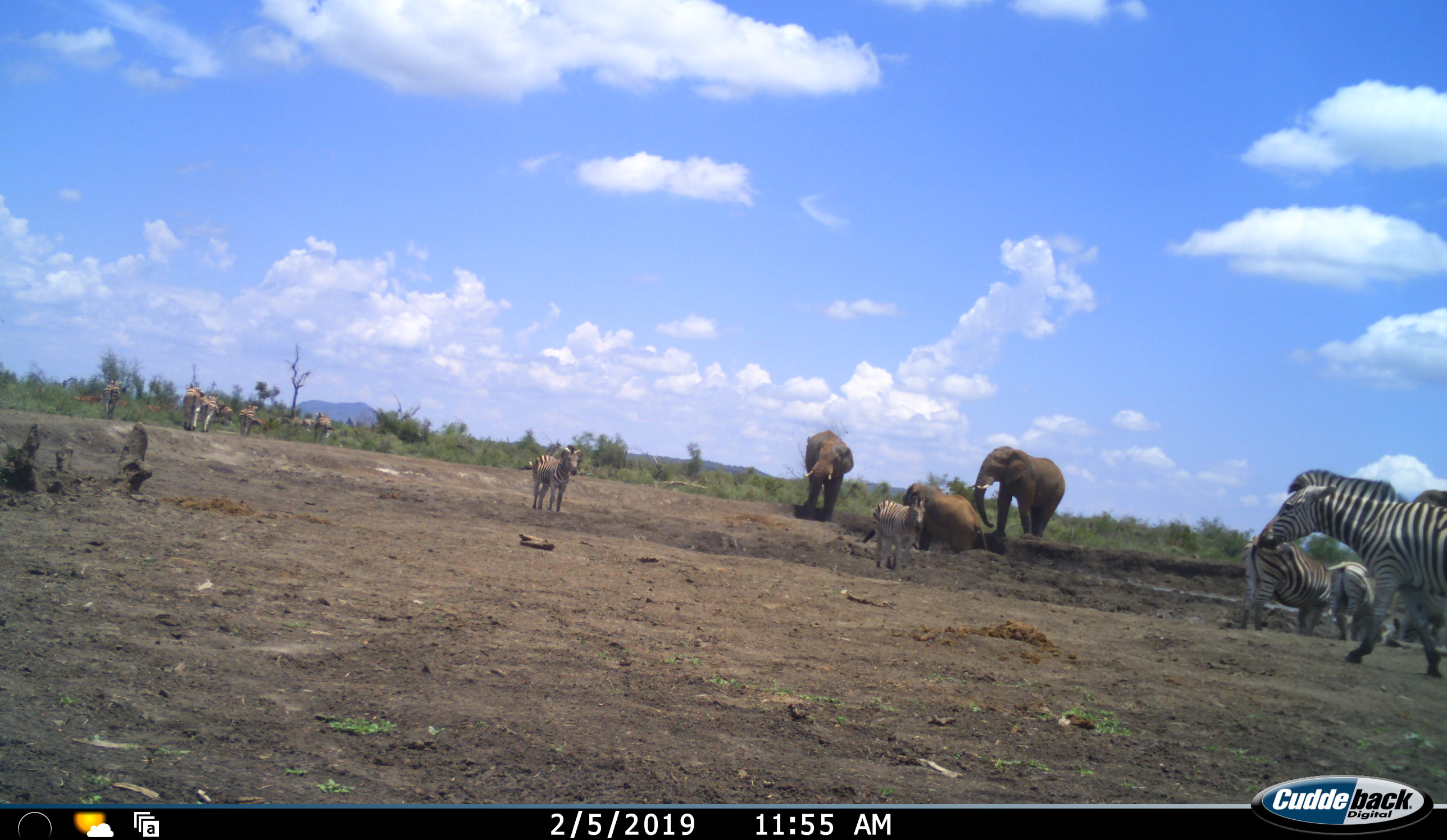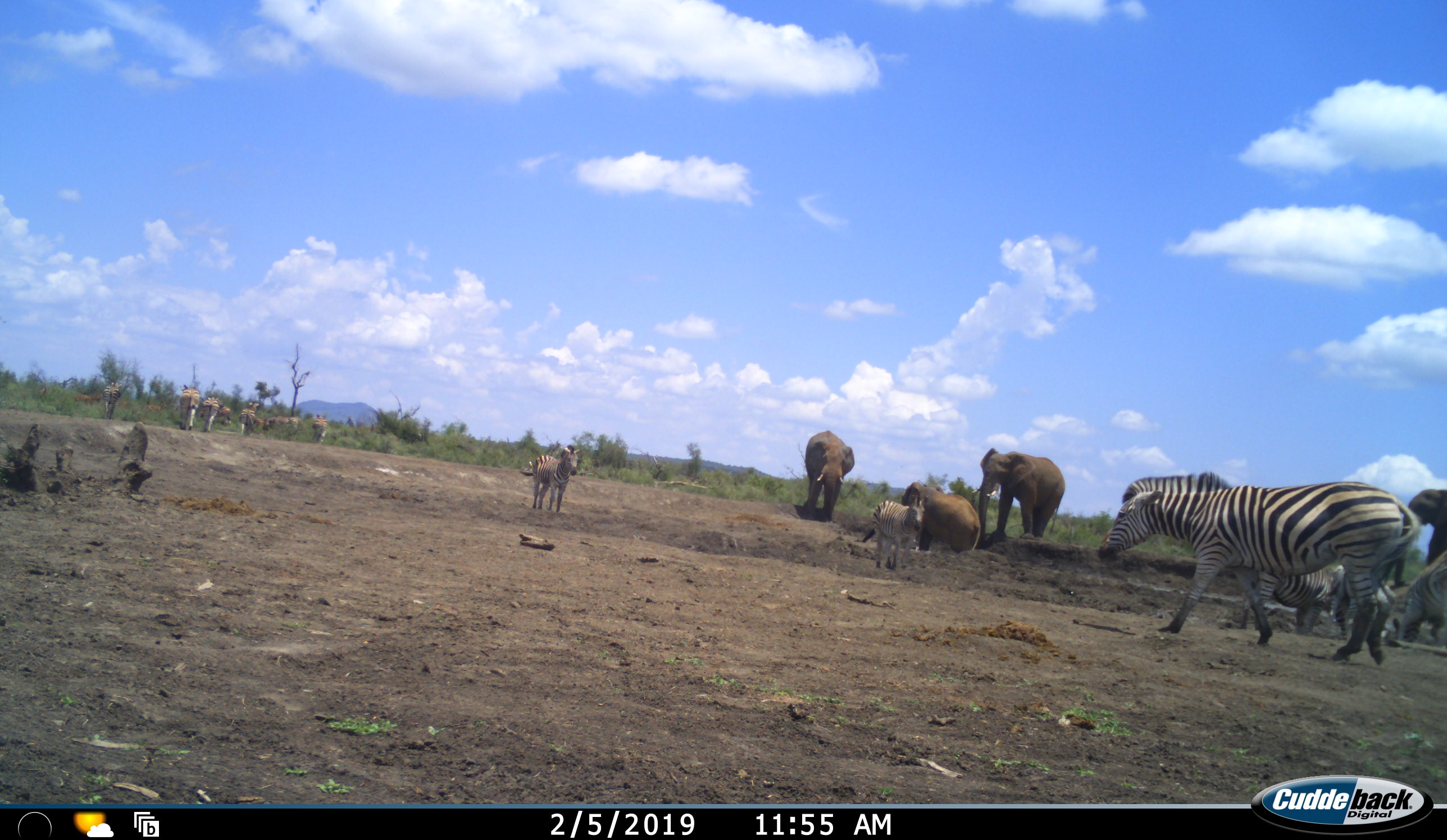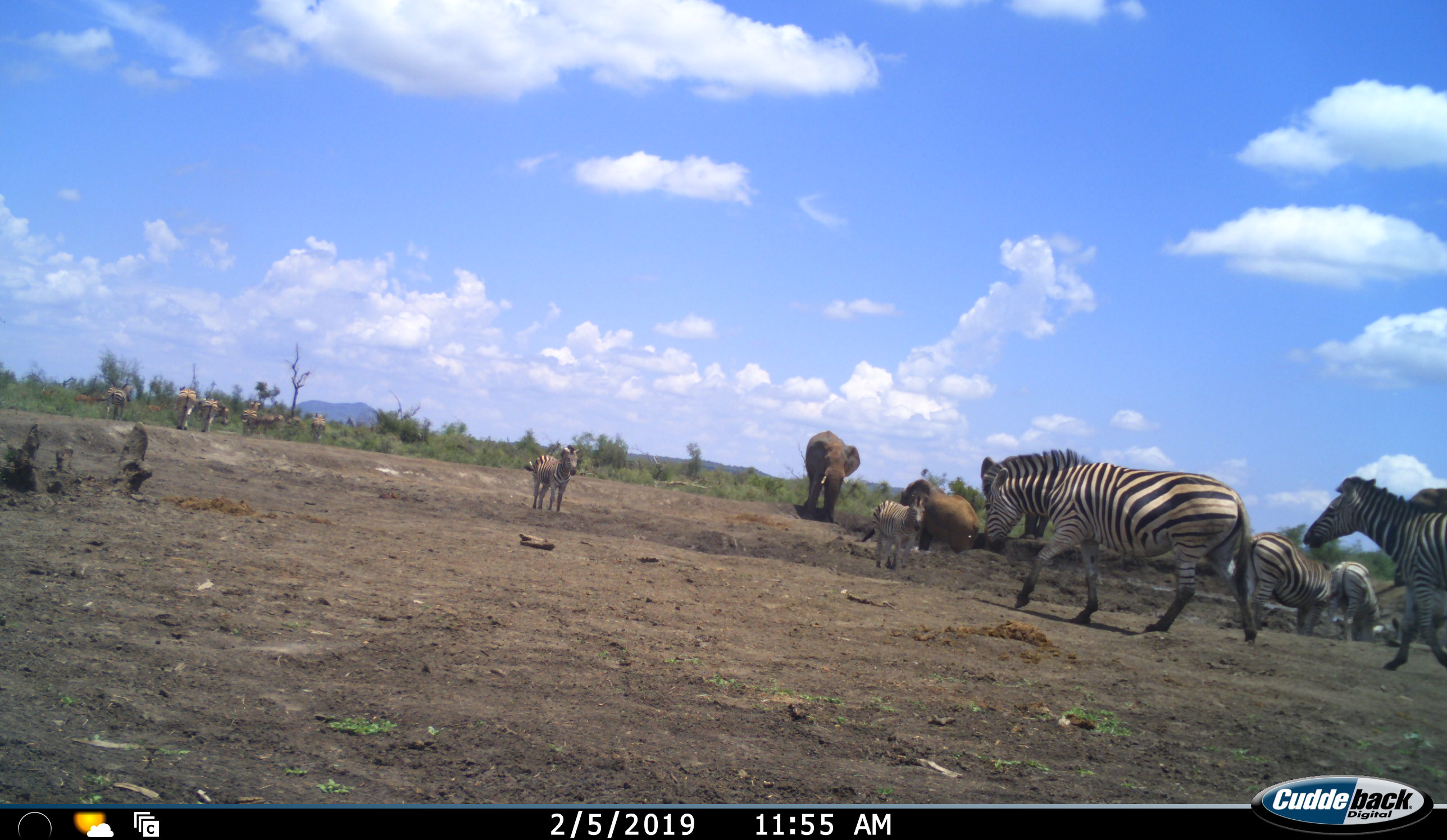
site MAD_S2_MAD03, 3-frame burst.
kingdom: Animalia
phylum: Chordata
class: Mammalia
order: Proboscidea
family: Elephantidae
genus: Loxodonta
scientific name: Loxodonta africana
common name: african bush elephant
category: elephant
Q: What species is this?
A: Elephant (african bush elephant) (Loxodonta africana).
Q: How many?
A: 4.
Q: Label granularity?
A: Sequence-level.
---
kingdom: Animalia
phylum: Chordata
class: Mammalia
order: Perissodactyla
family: Equidae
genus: Equus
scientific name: Equus quagga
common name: plains zebra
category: zebraplains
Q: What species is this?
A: Zebraplains (plains zebra) (Equus quagga).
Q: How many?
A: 11-50.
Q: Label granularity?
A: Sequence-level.